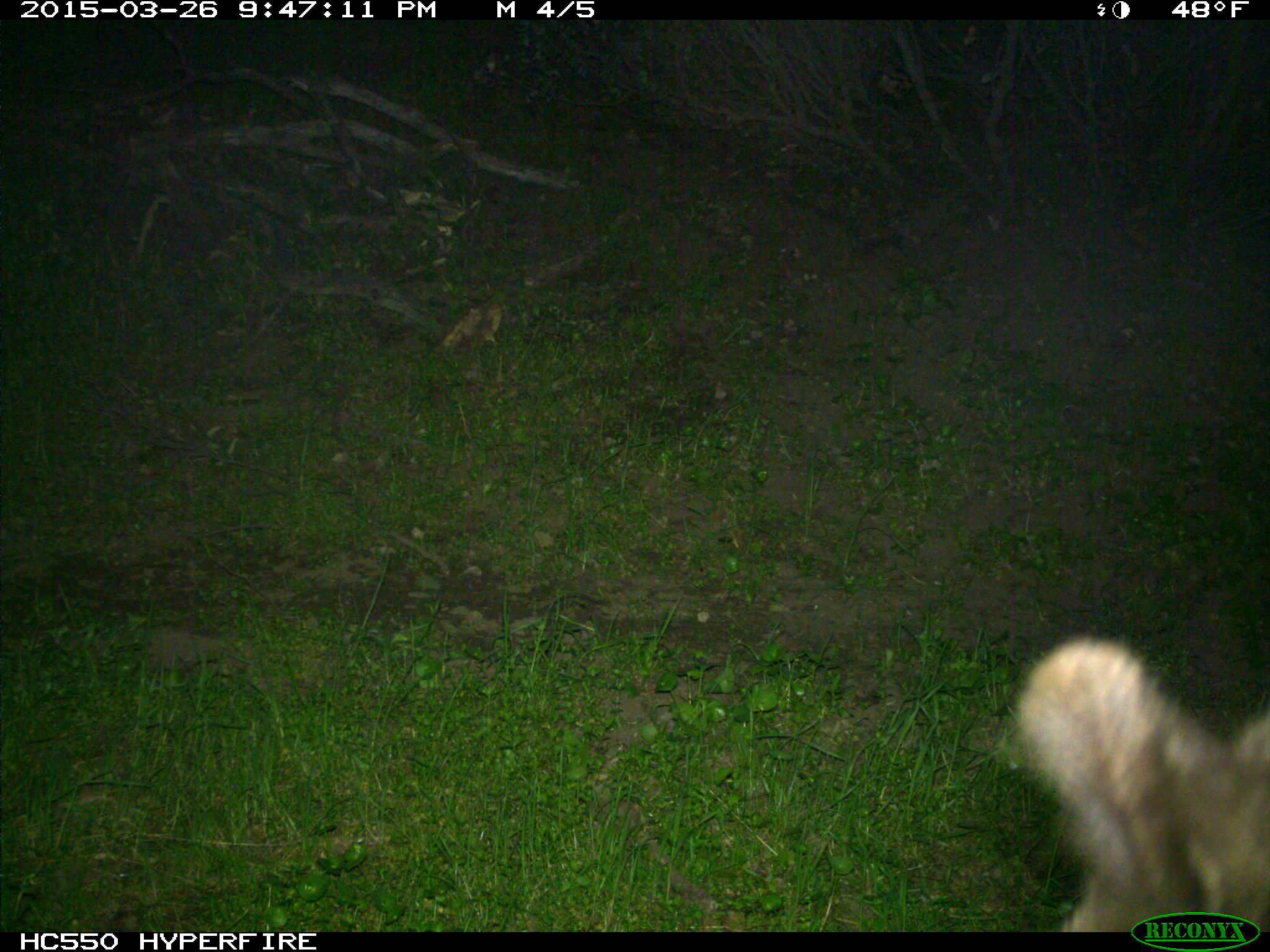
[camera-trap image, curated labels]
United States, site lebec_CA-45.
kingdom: Animalia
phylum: Chordata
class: Mammalia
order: Carnivora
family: Ursidae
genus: Ursus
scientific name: Ursus americanus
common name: american black bear